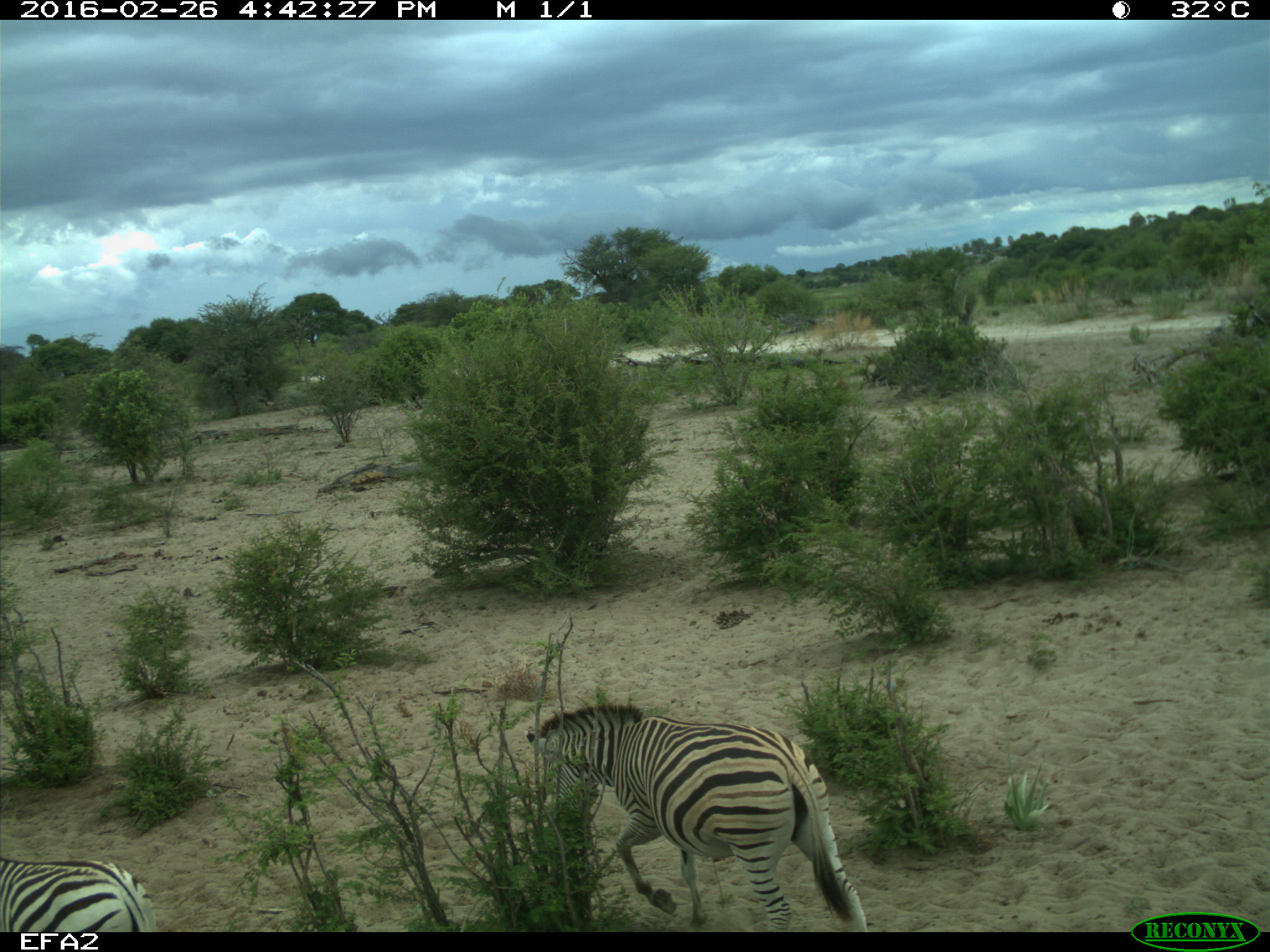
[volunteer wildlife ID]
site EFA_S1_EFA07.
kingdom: Animalia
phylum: Chordata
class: Mammalia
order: Perissodactyla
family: Equidae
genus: Equus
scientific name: Equus quagga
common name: plains zebra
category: zebraplains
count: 2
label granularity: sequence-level